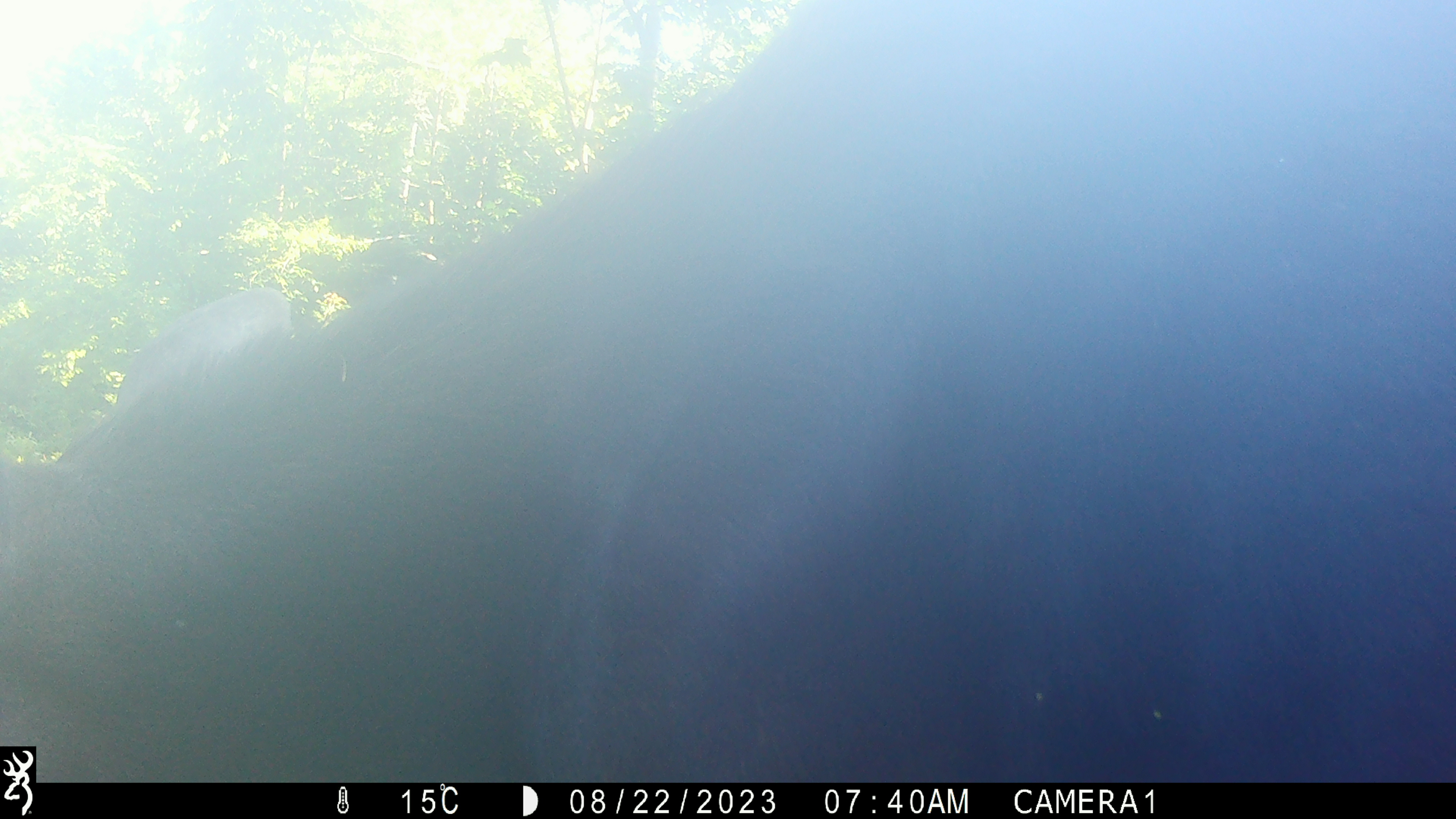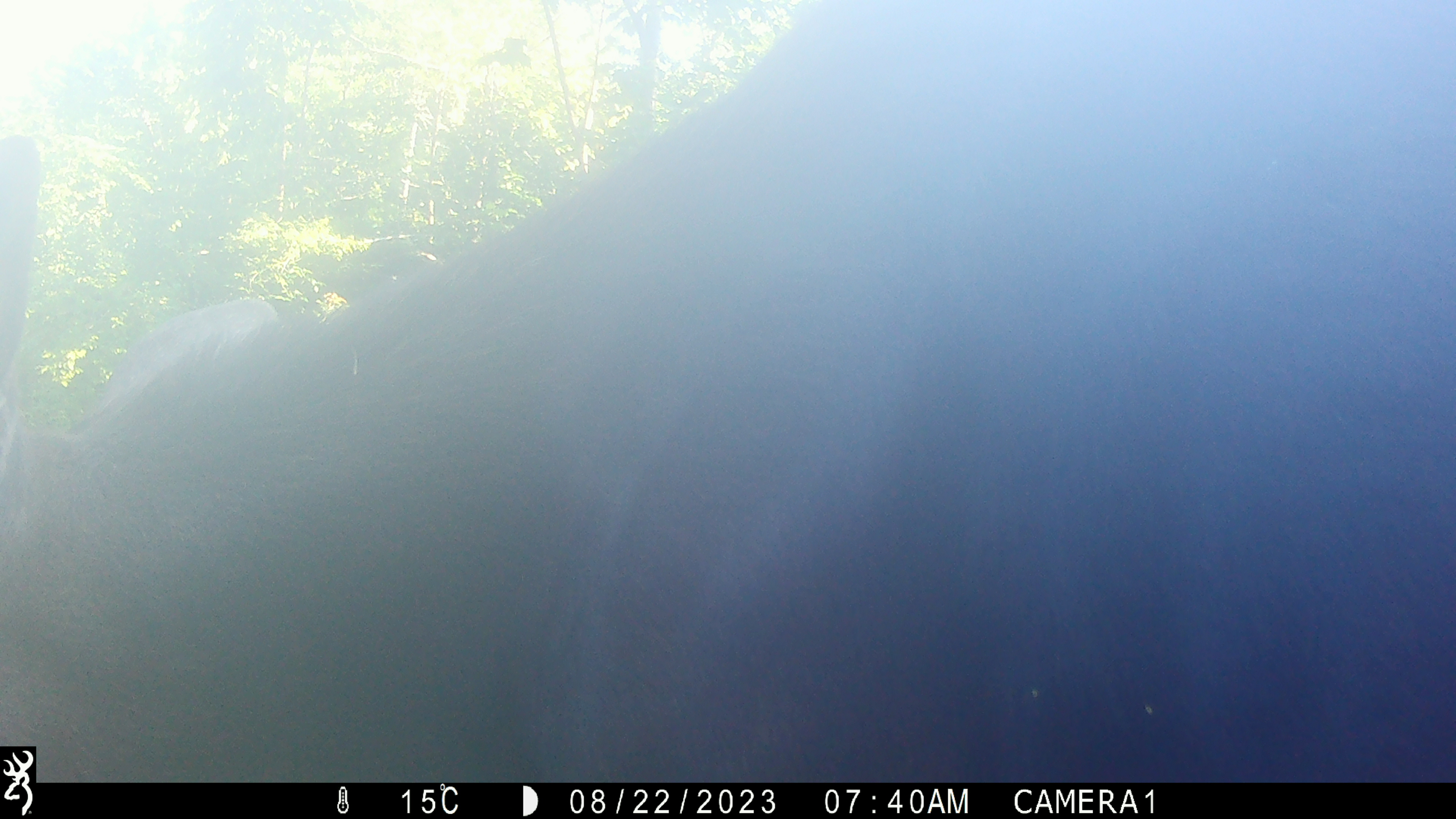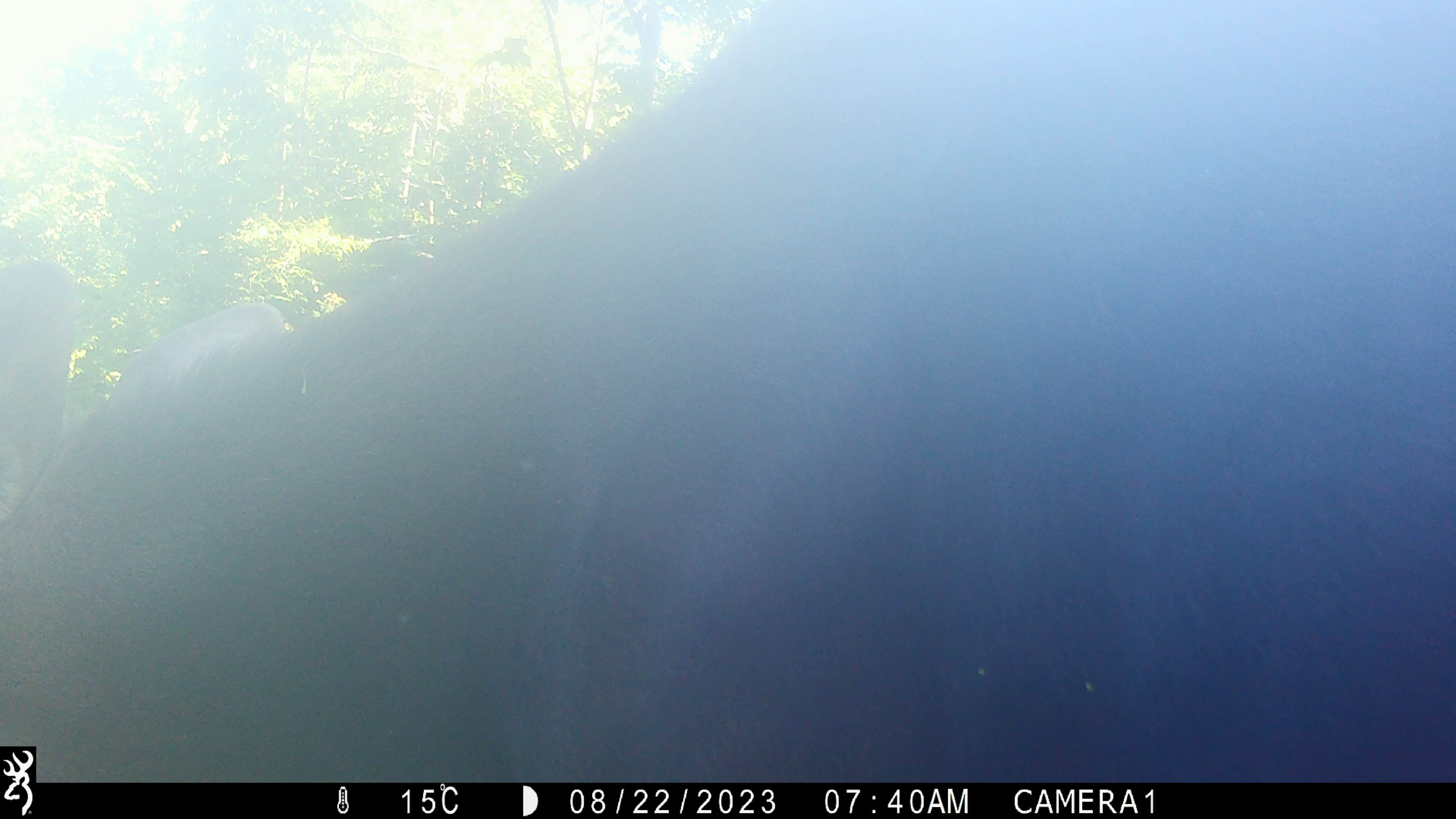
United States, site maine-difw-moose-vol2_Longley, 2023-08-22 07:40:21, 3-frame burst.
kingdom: Animalia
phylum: Chordata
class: Mammalia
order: Artiodactyla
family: Cervidae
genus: Alces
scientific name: Alces alces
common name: moose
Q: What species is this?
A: Moose (Alces alces).